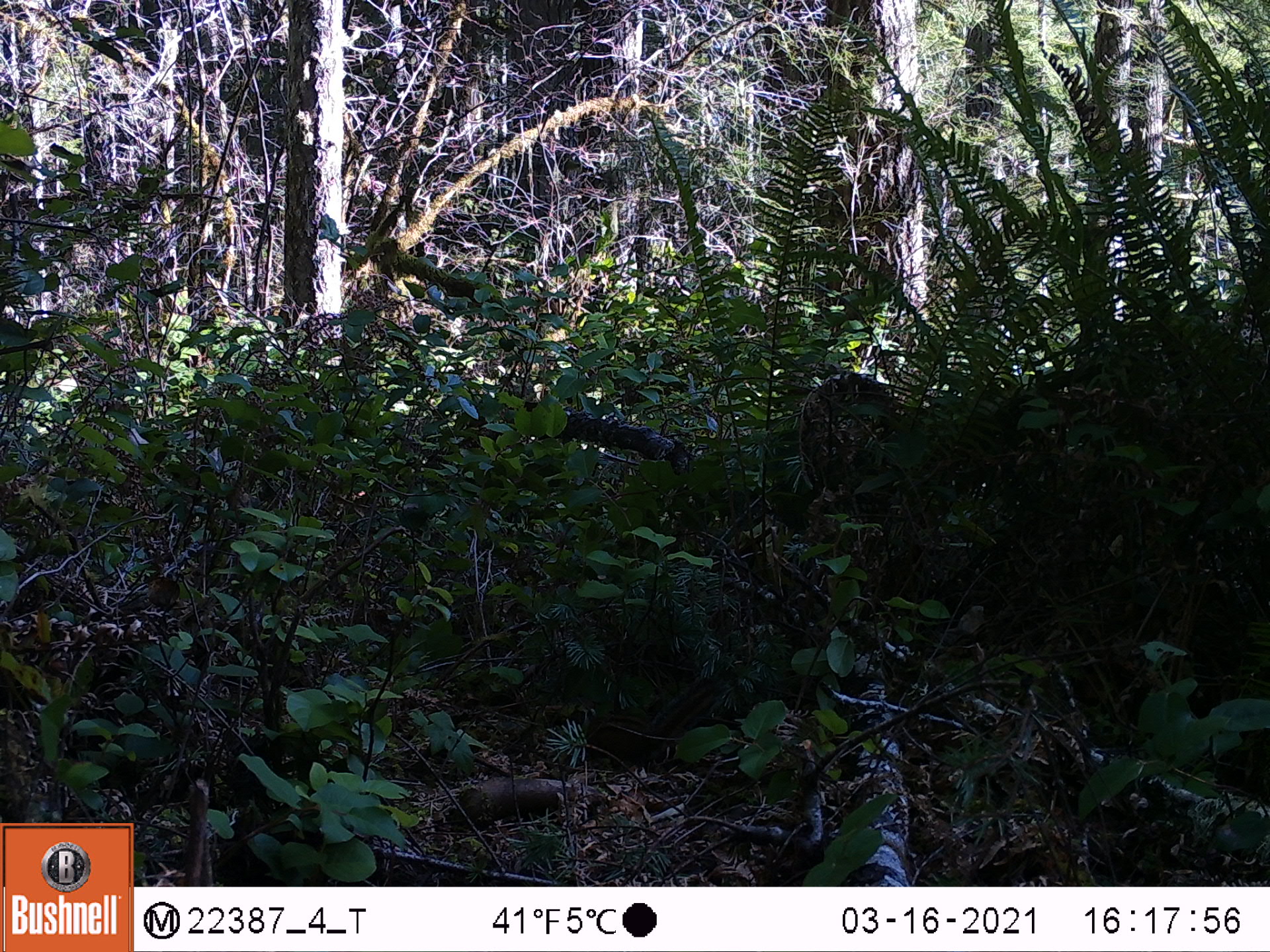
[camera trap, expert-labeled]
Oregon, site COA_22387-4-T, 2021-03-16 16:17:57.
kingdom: Animalia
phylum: Chordata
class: Mammalia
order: Rodentia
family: Sciuridae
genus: Neotamias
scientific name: Neotamias townsendii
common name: townsend's chipmunk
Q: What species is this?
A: Townsend's chipmunk (Neotamias townsendii).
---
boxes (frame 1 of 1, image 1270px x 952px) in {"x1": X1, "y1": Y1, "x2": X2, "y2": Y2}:
townsend's chipmunk: {"x1": 588, "y1": 674, "x2": 726, "y2": 774}